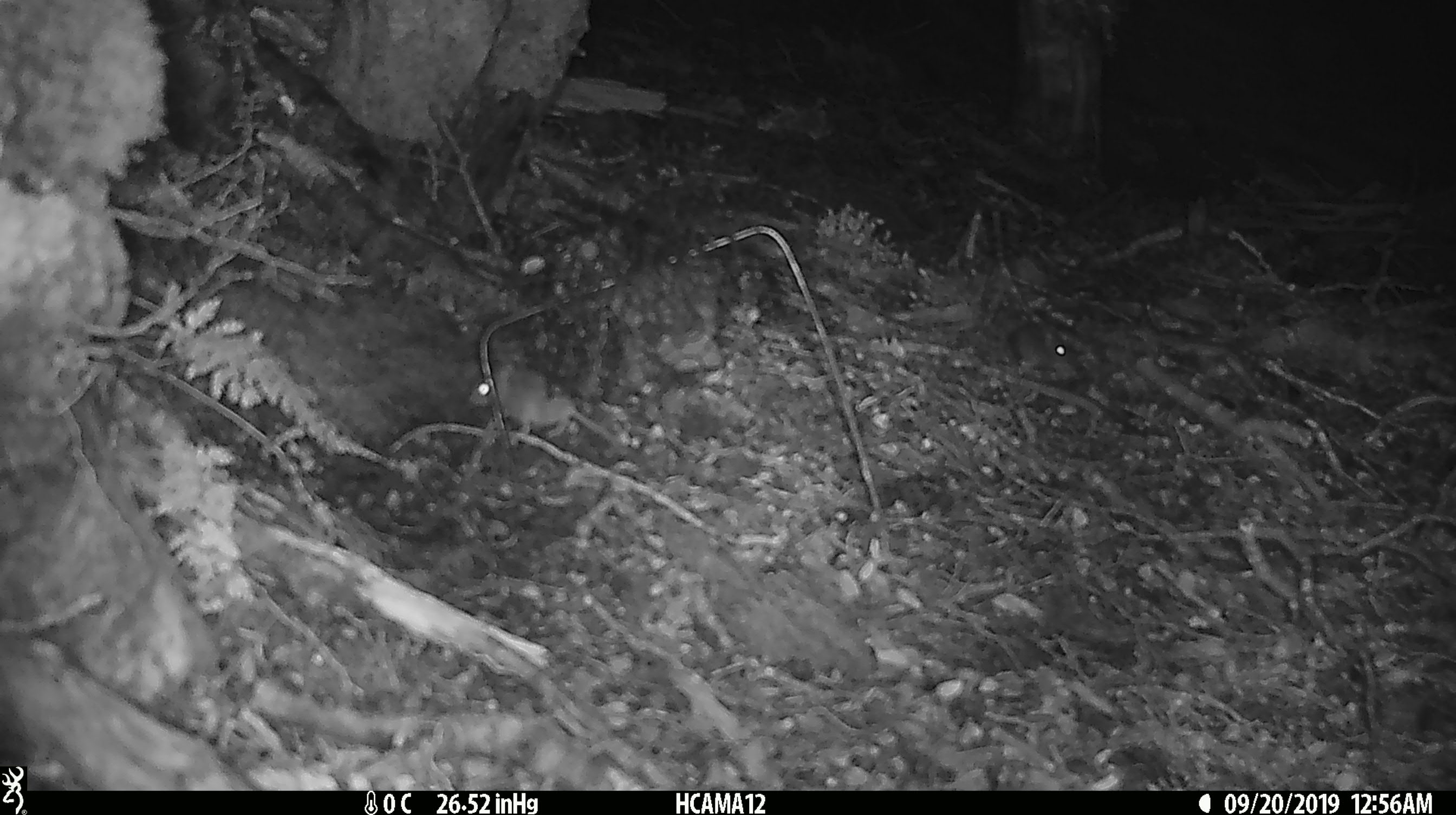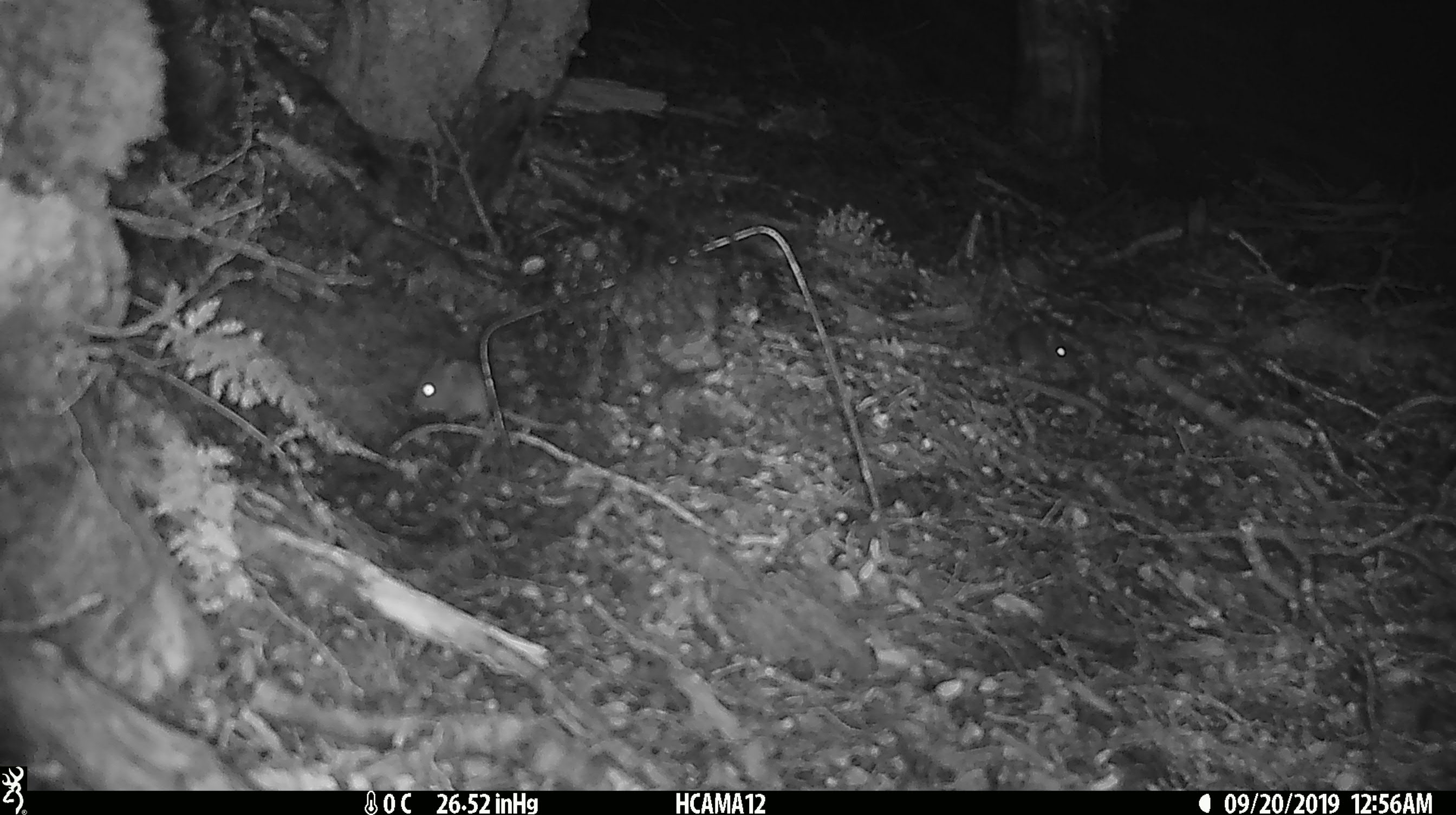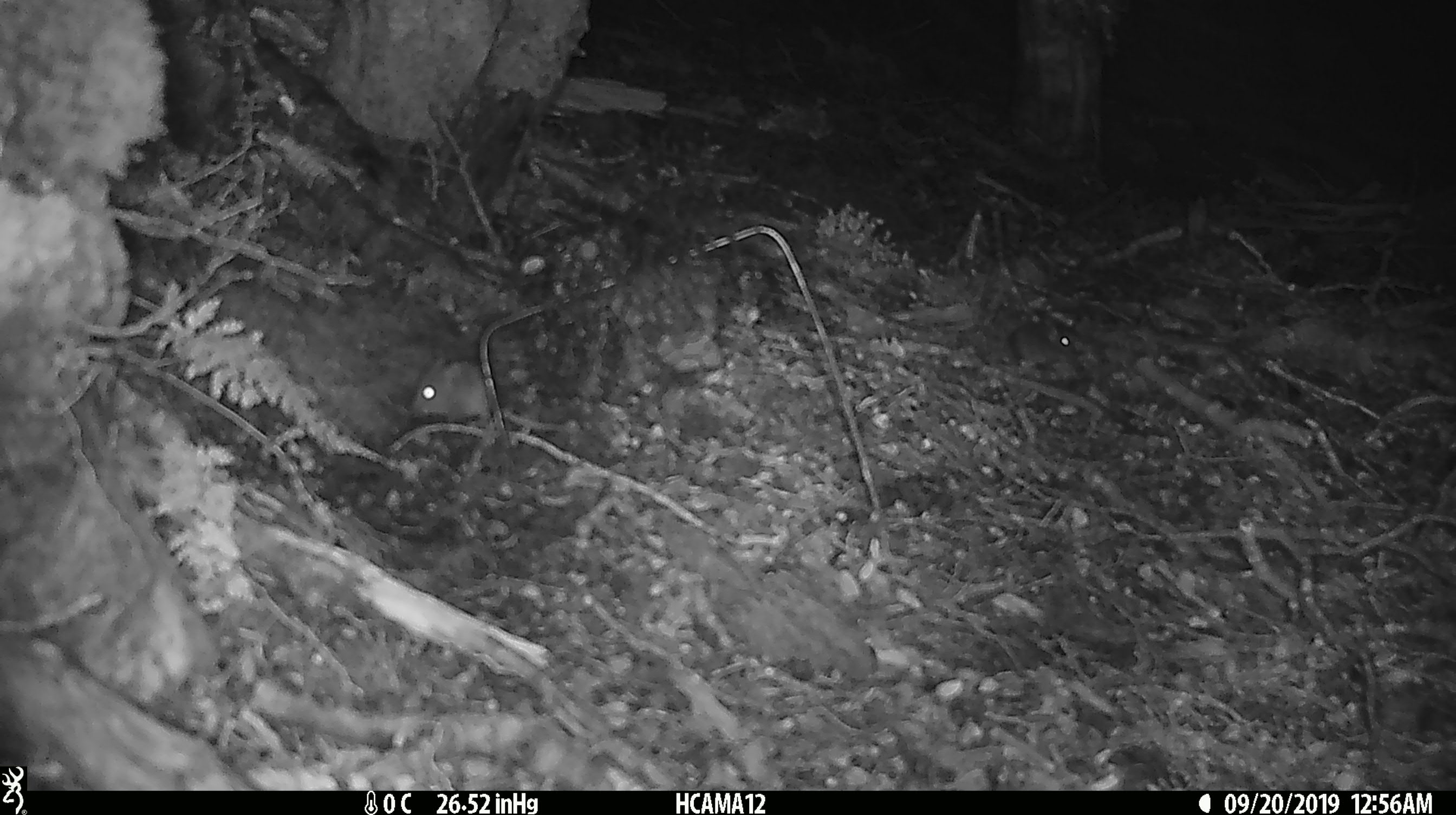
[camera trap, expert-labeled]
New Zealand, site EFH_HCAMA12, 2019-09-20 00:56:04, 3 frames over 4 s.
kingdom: Animalia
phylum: Chordata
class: Mammalia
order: Rodentia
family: Muridae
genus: Mus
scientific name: Mus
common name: mouse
Mouse (Mus).